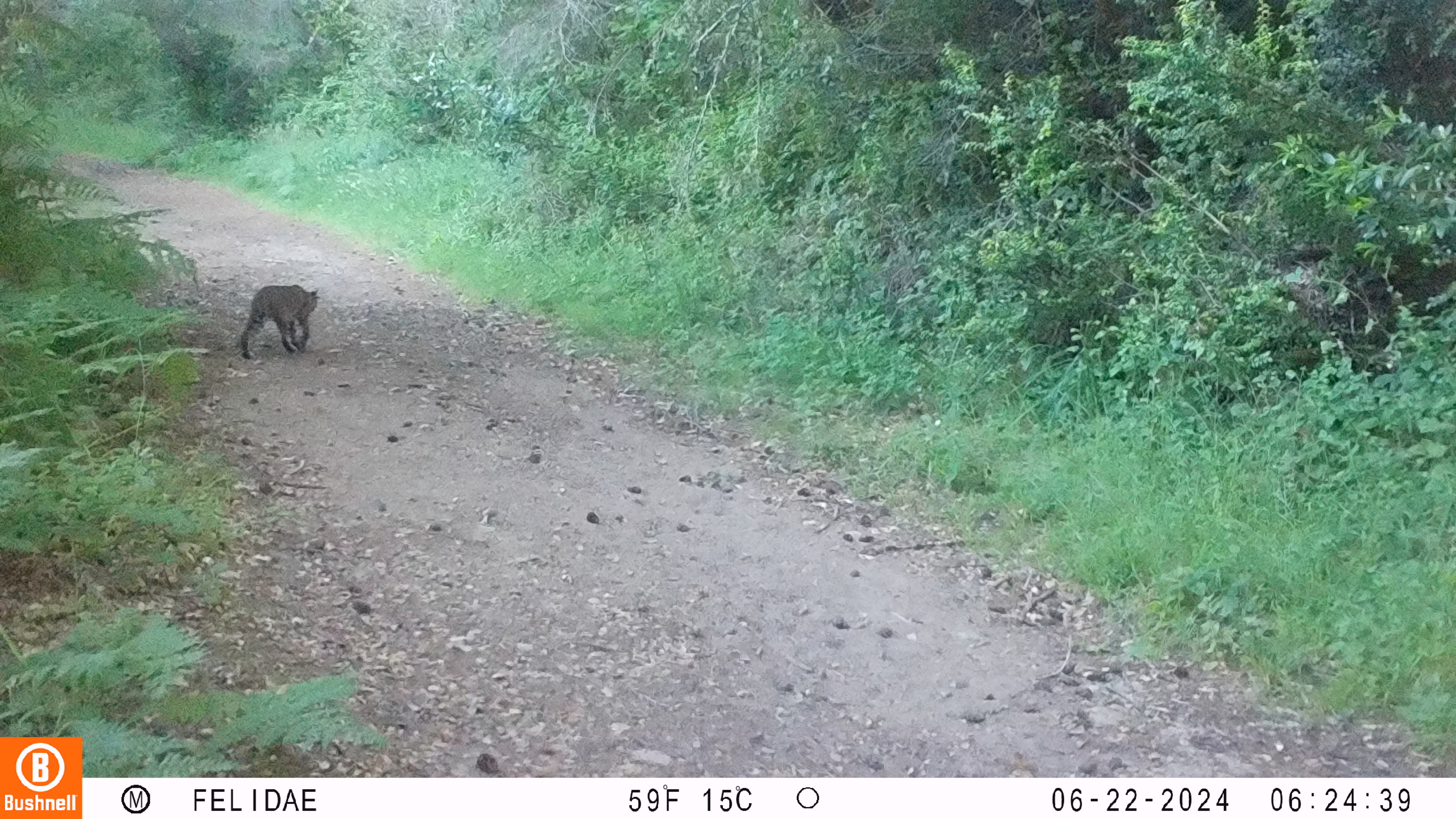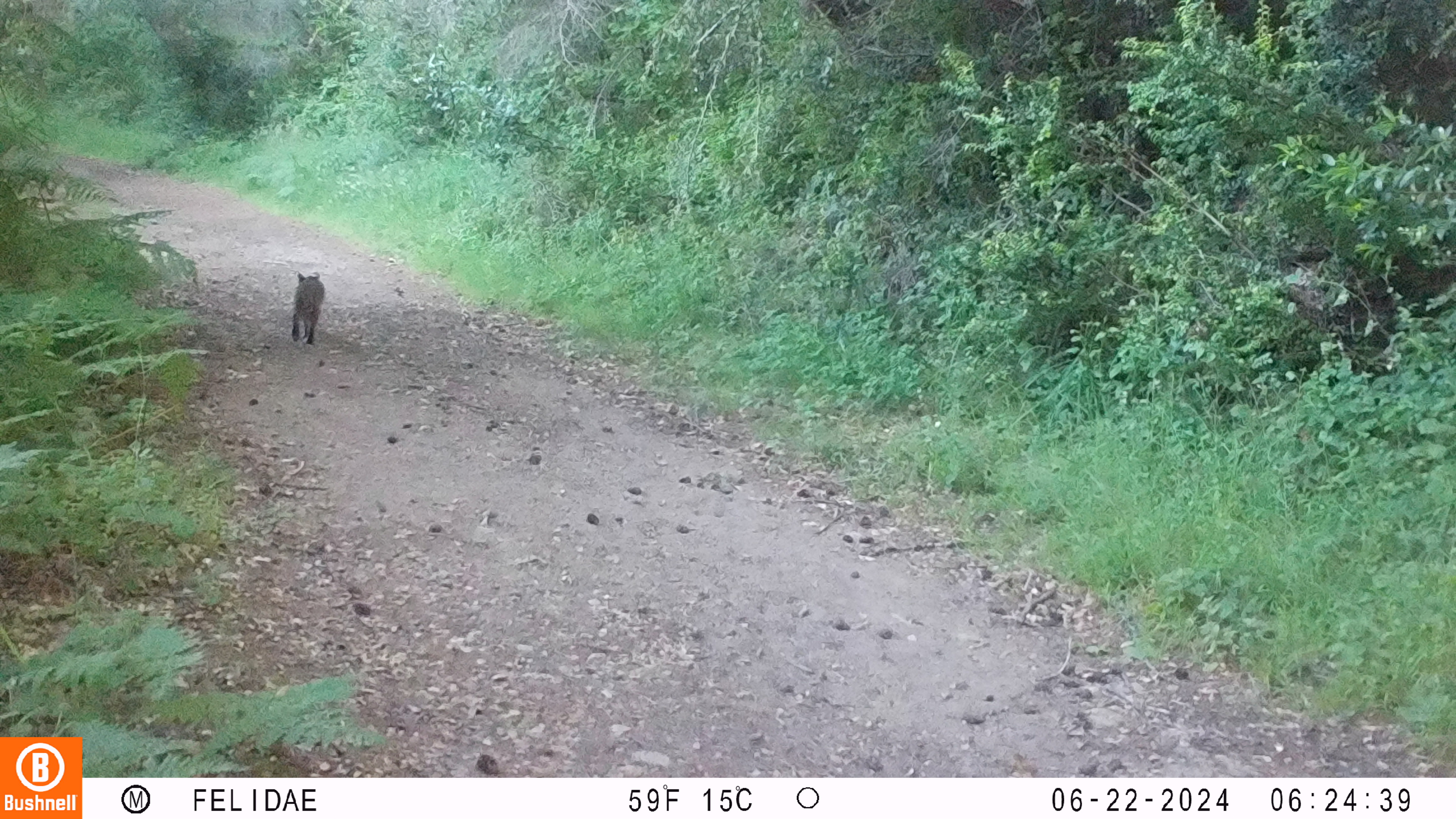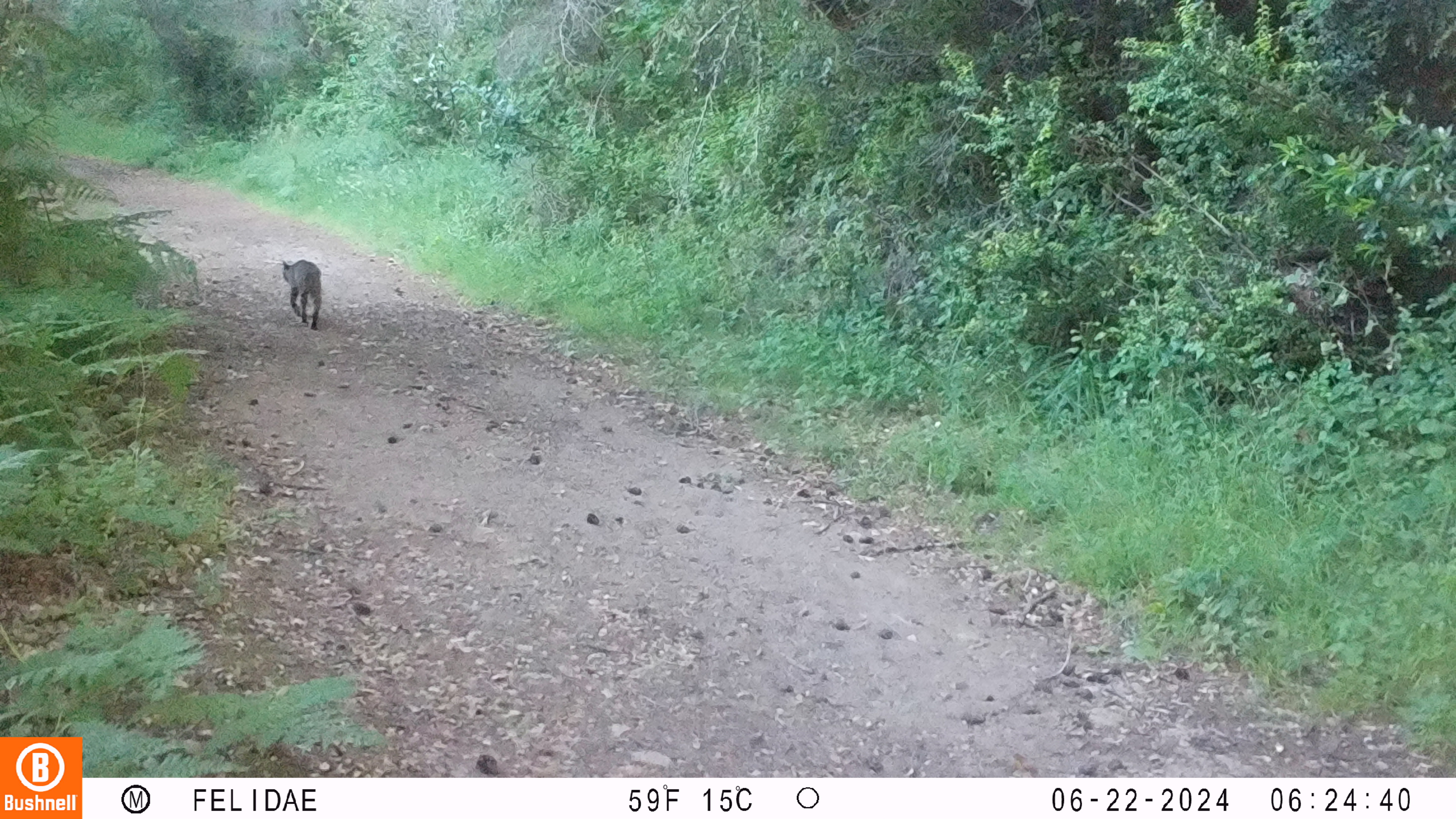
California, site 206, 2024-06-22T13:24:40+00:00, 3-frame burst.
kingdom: Animalia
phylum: Chordata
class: Mammalia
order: Carnivora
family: Felidae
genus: Lynx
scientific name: Lynx rufus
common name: bobcat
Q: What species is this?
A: Bobcat (Lynx rufus).